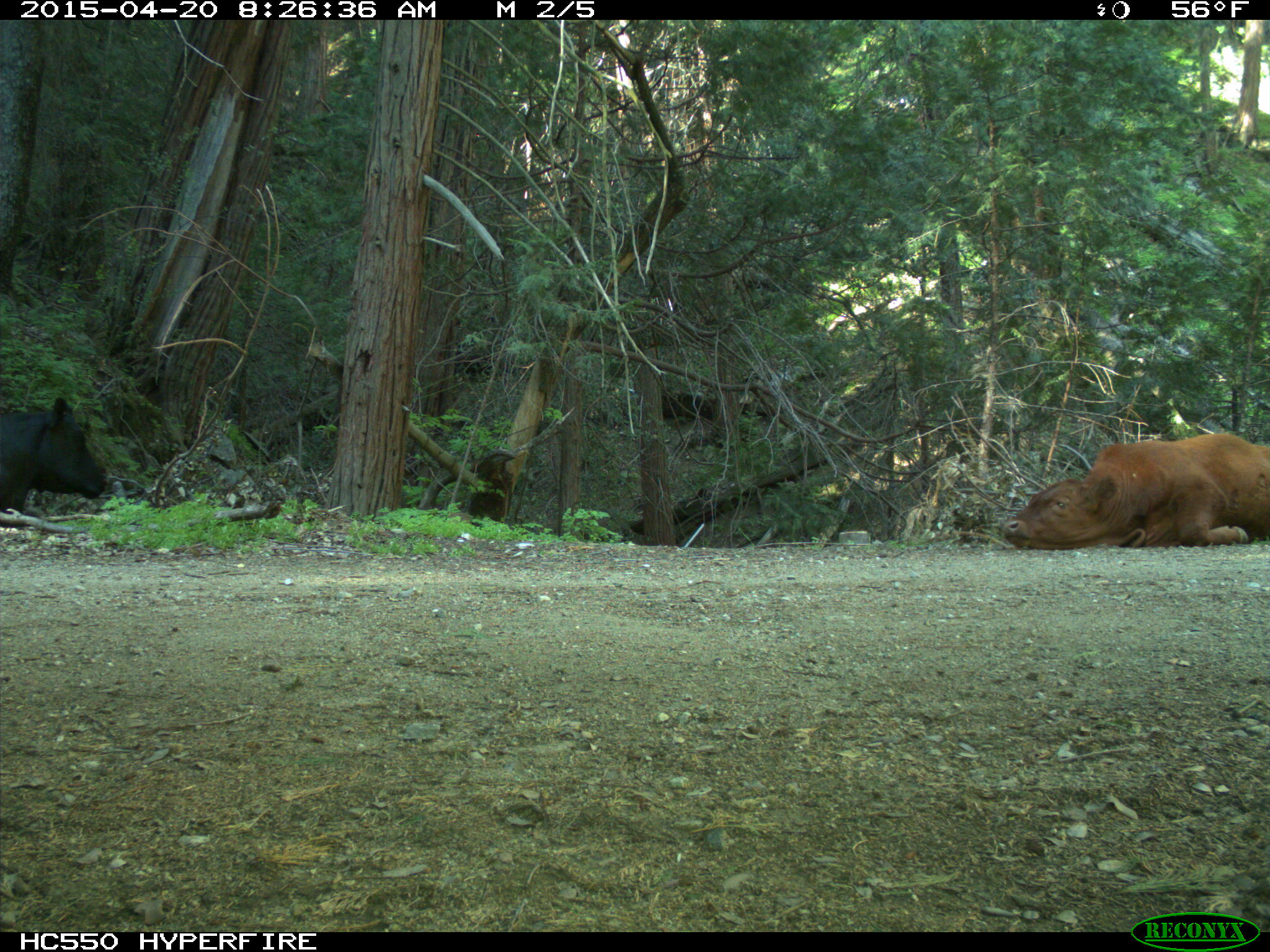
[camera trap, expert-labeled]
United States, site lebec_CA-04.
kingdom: Animalia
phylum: Chordata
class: Mammalia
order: Artiodactyla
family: Bovidae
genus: Bos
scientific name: Bos taurus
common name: domestic cow